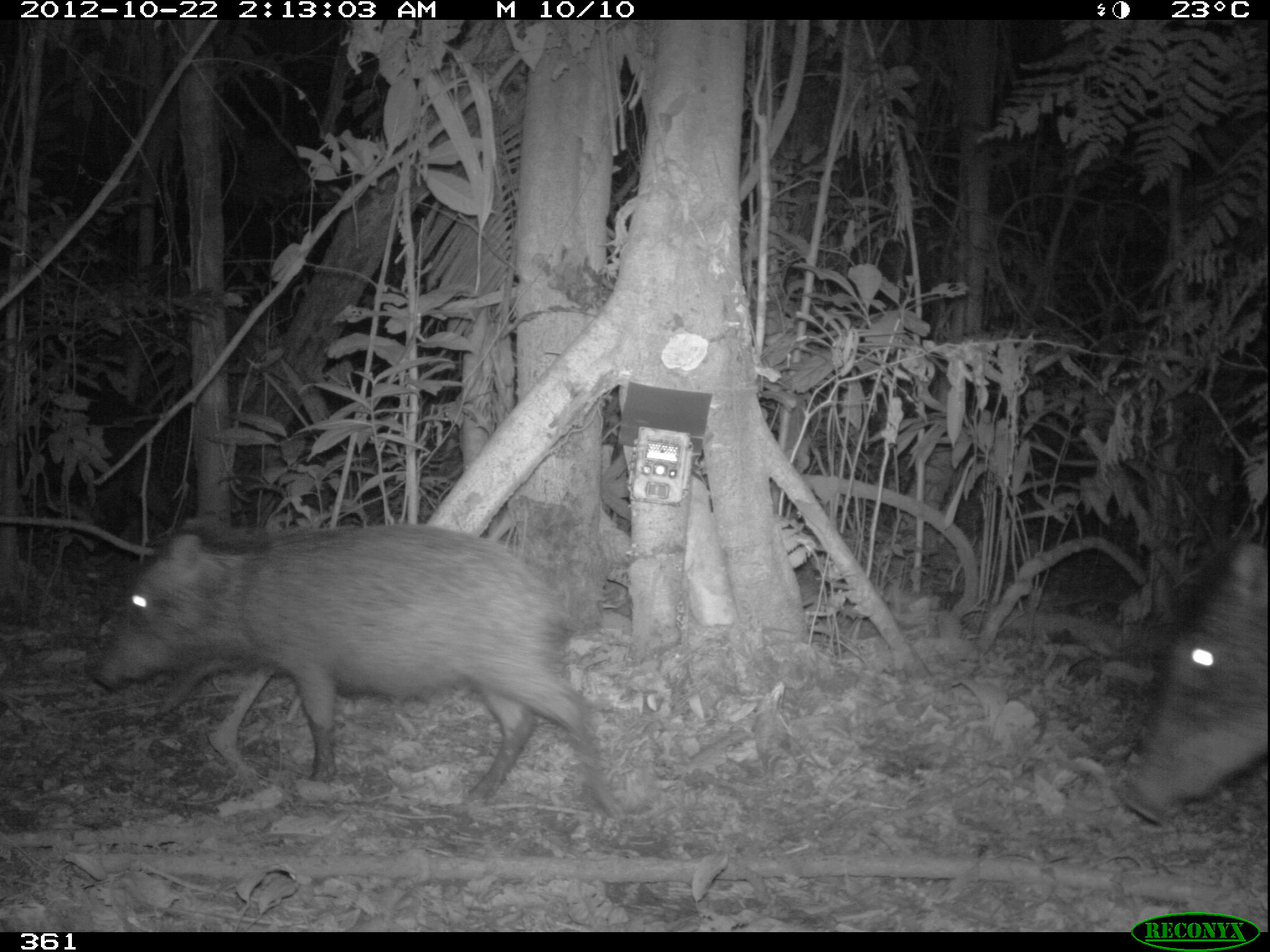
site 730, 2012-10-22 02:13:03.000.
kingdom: Animalia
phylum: Chordata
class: Mammalia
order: Artiodactyla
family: Tayassuidae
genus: Tayassu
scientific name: Tayassu pecari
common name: white-lipped peccary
Tayassu pecari (white-lipped peccary).